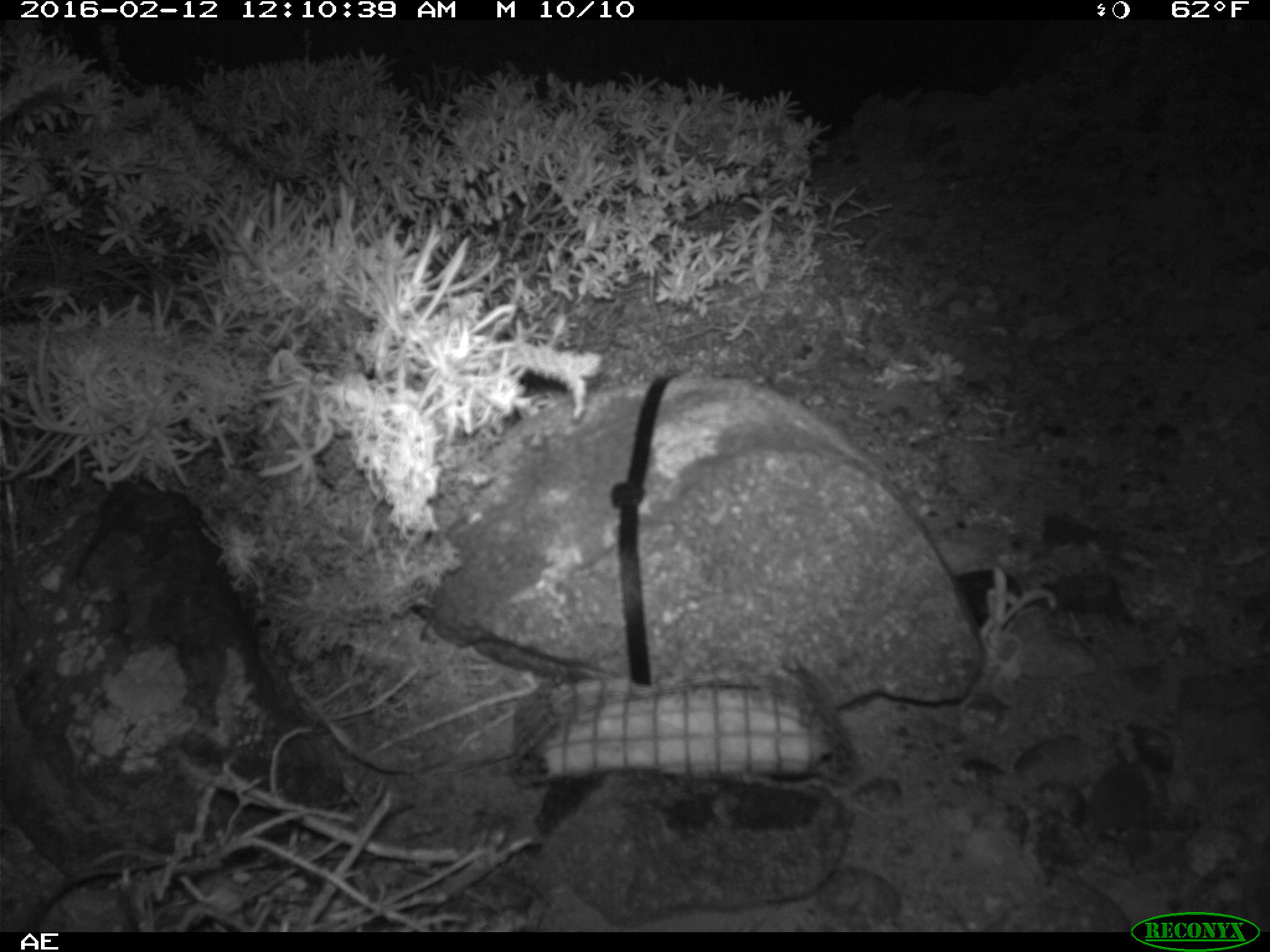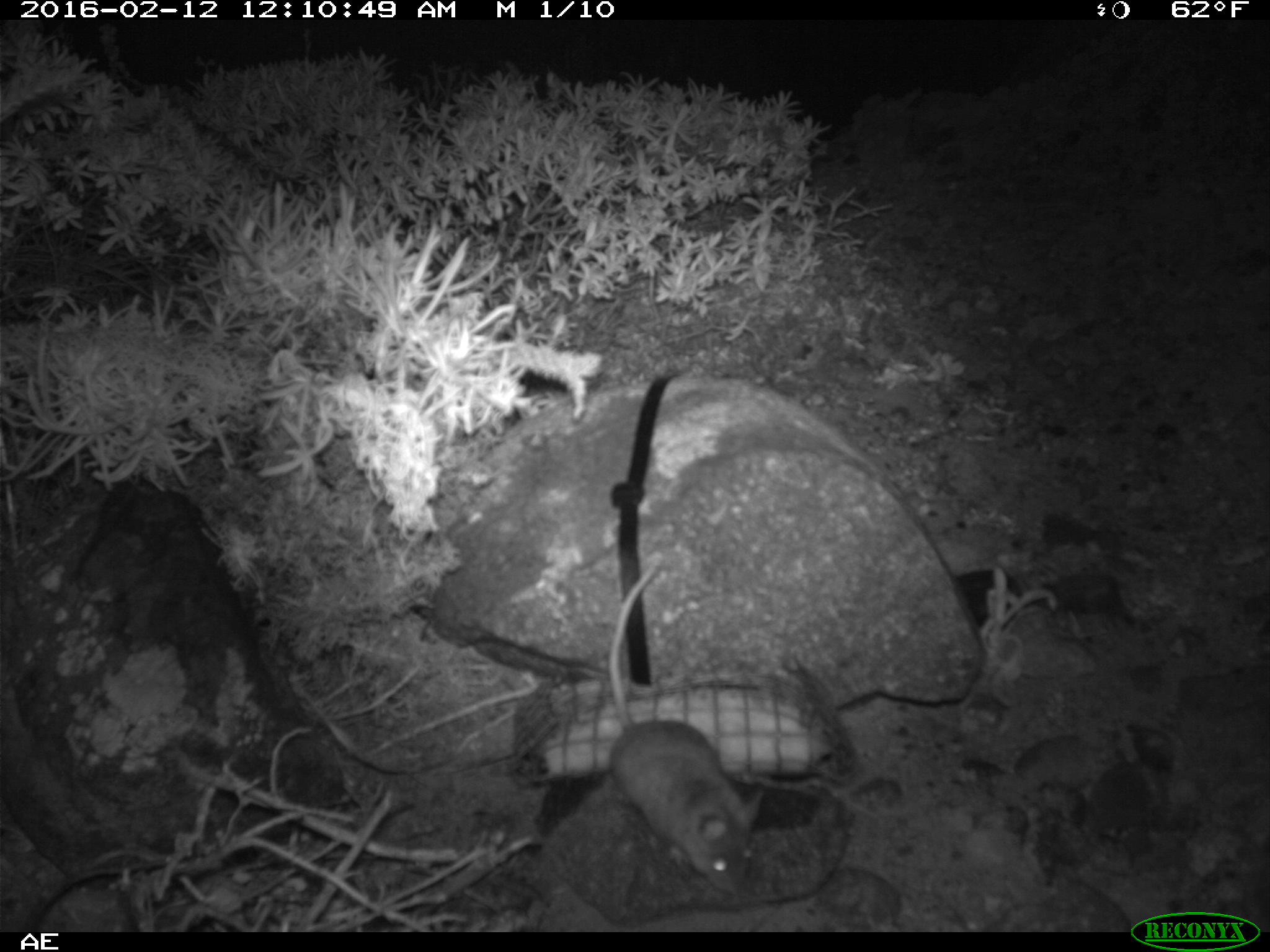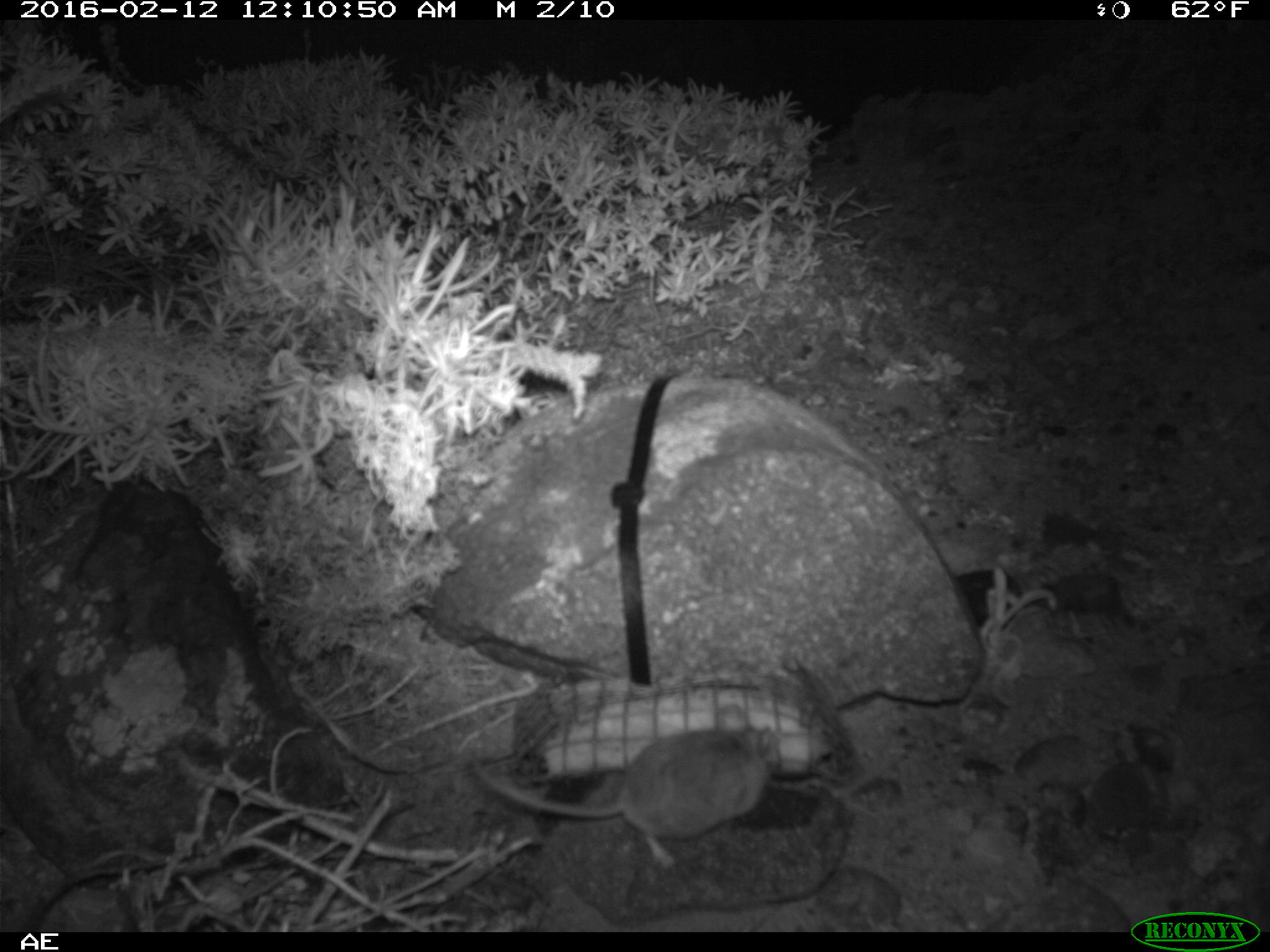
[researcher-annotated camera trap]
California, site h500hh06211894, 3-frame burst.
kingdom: Animalia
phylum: Chordata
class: Mammalia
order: Rodentia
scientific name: Rodentia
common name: rodent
Rodent (Rodentia).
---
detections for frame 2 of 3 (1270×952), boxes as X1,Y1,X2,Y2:
rodent: 606,562,762,895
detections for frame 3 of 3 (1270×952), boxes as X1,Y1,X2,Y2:
rodent: 469,703,780,870